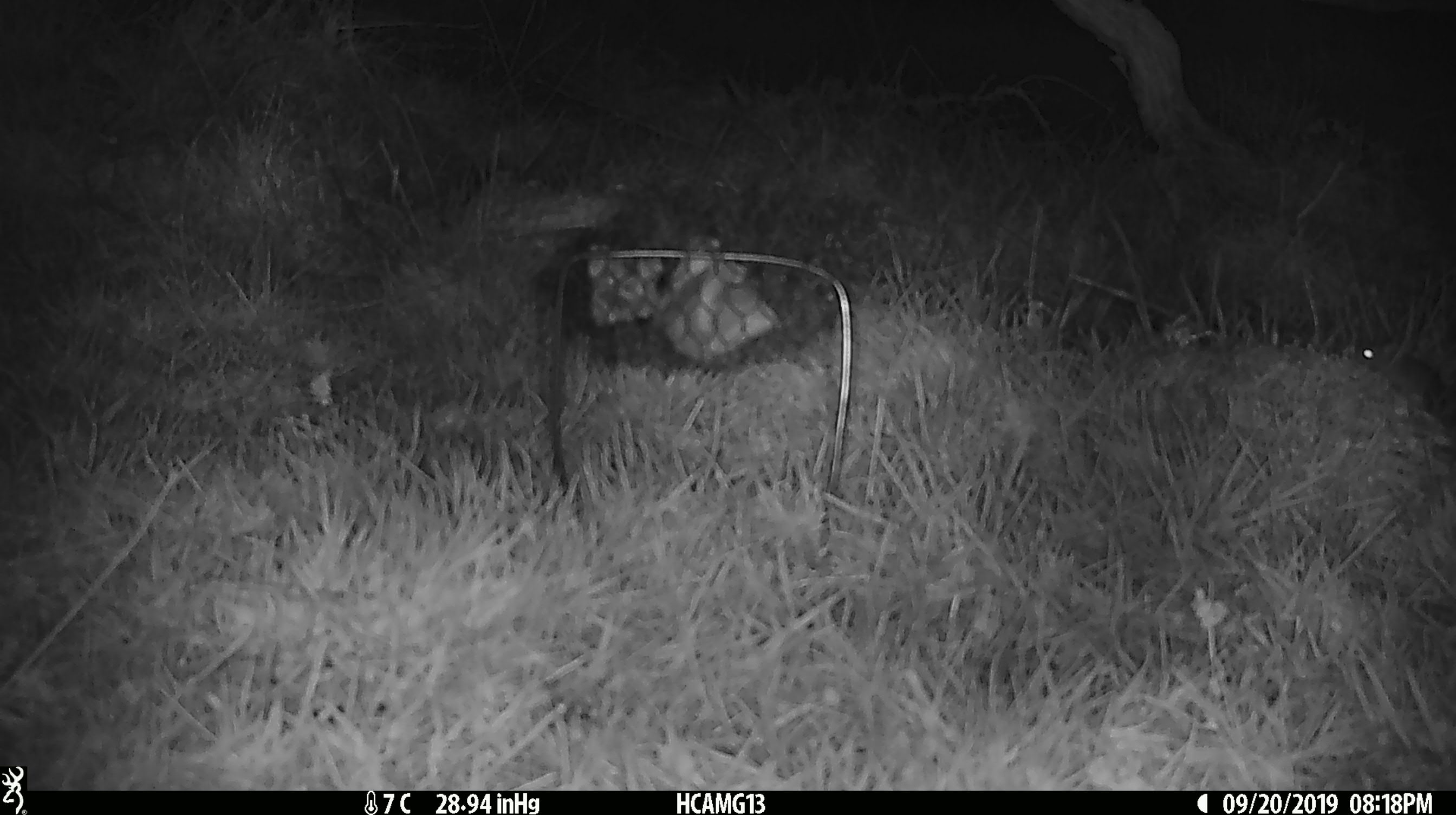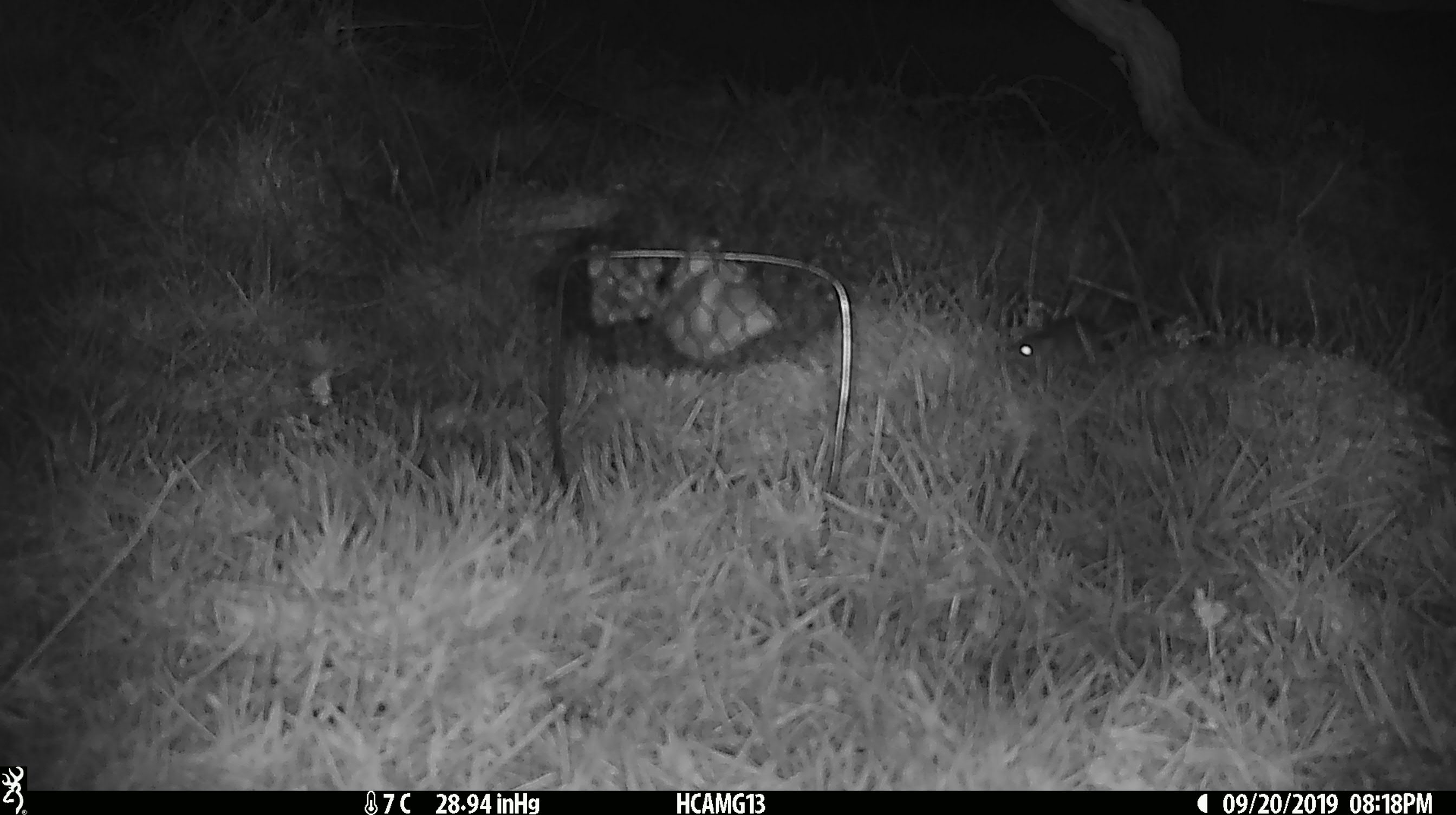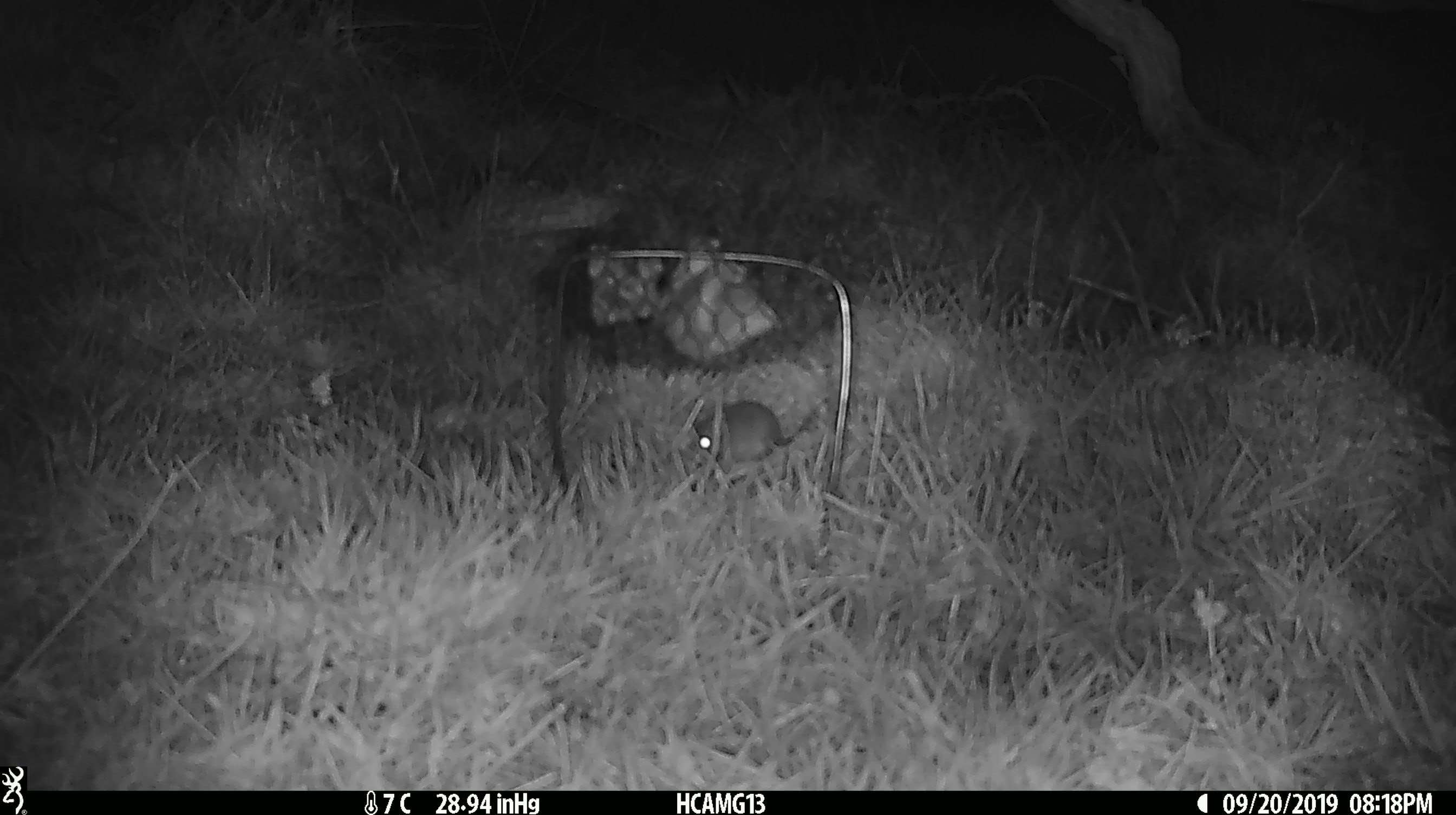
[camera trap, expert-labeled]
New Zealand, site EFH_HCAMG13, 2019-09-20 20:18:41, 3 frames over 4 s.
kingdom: Animalia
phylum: Chordata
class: Mammalia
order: Rodentia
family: Muridae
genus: Mus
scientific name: Mus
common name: mouse